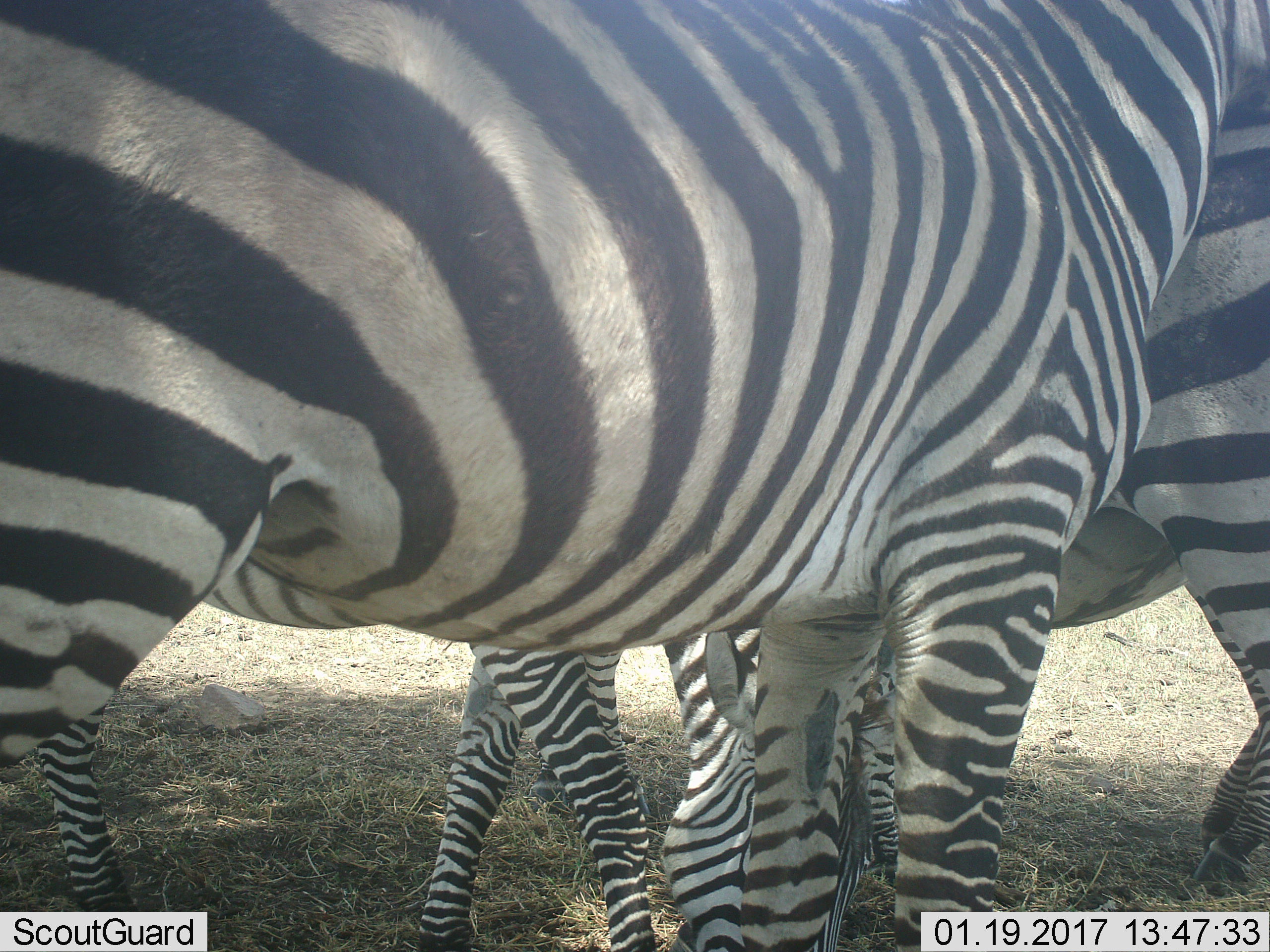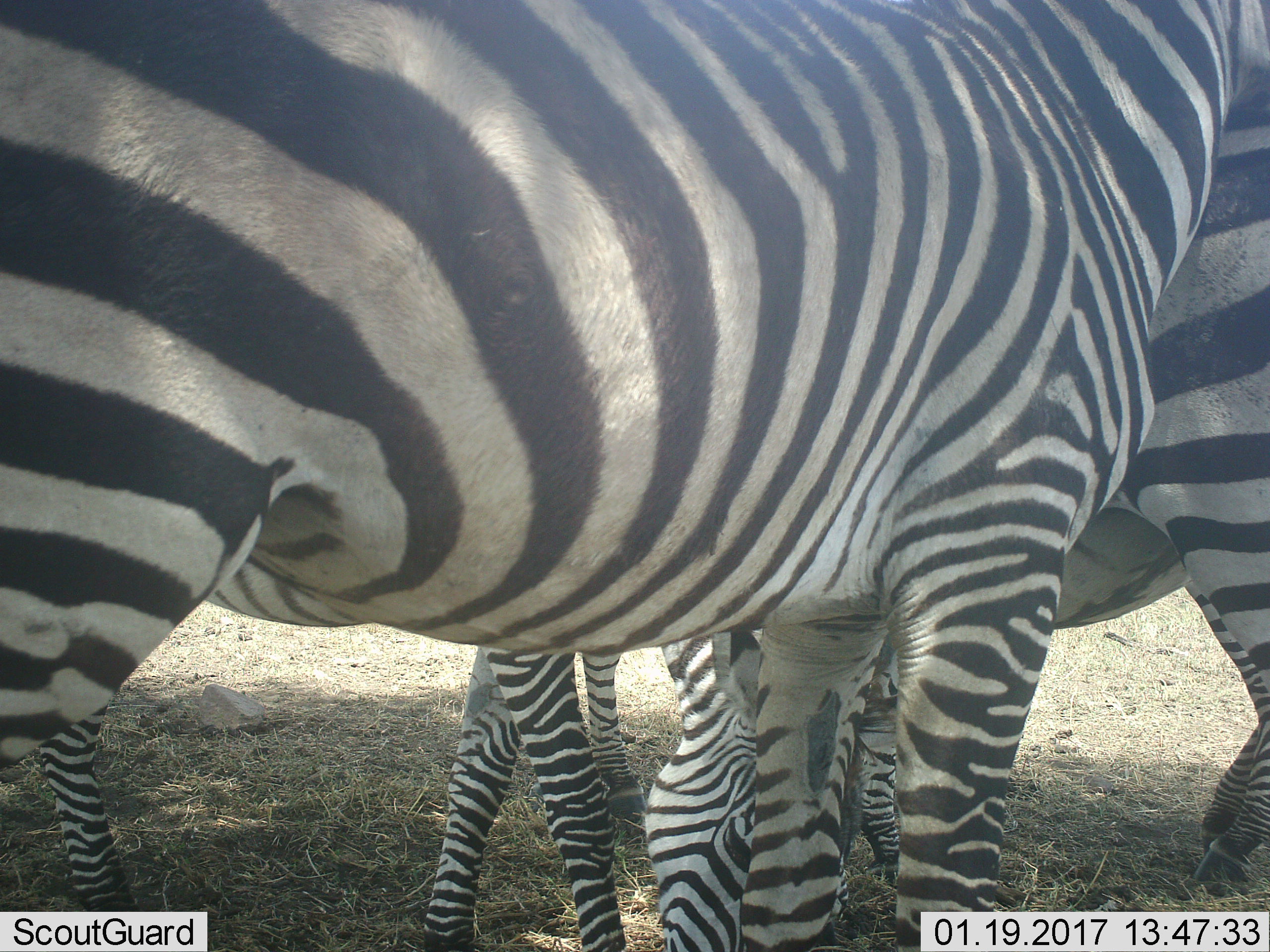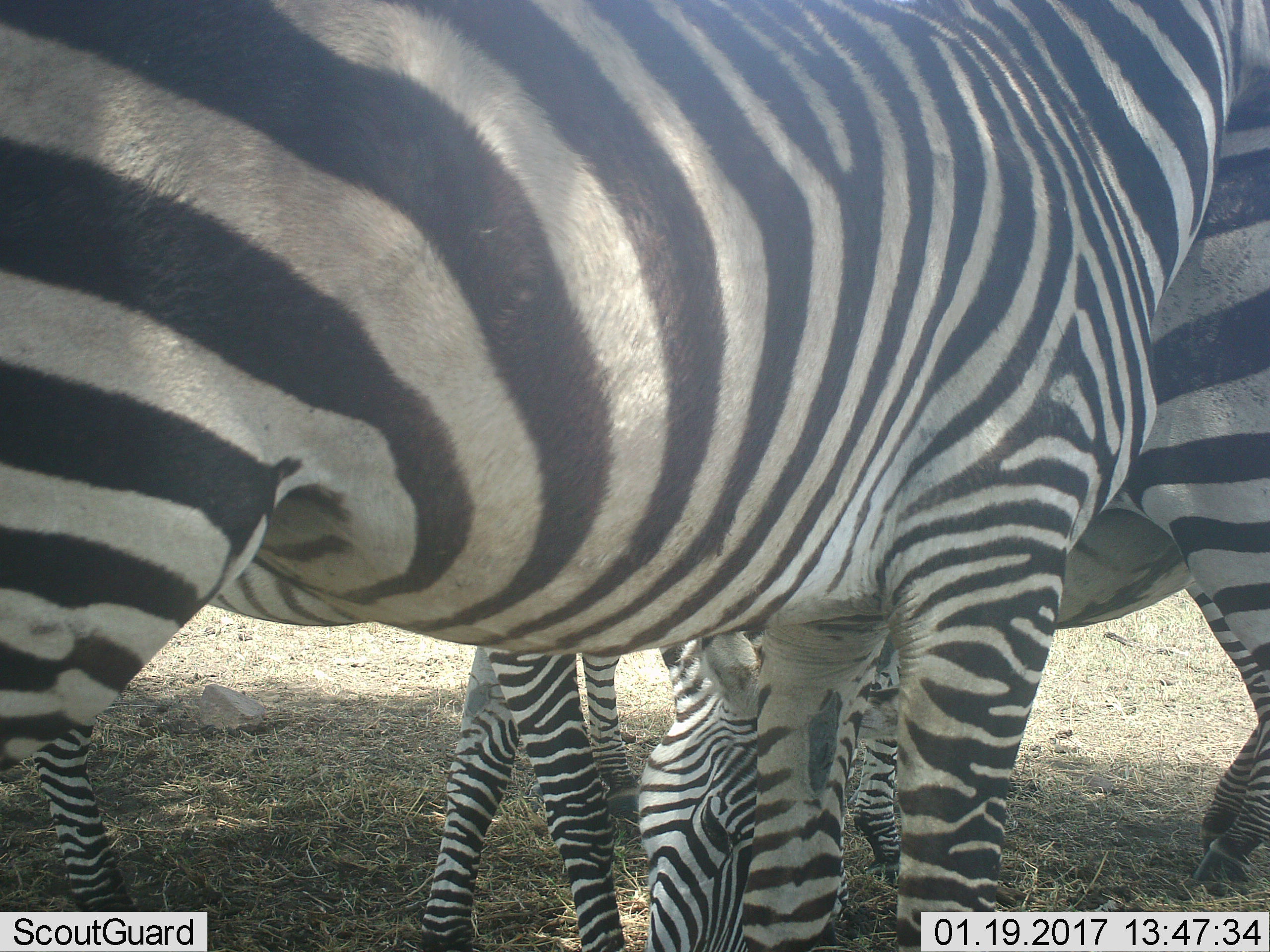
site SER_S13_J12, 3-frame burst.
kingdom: Animalia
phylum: Chordata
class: Mammalia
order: Perissodactyla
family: Equidae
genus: Equus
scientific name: Equus quagga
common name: plains zebra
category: zebraplains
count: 3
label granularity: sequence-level